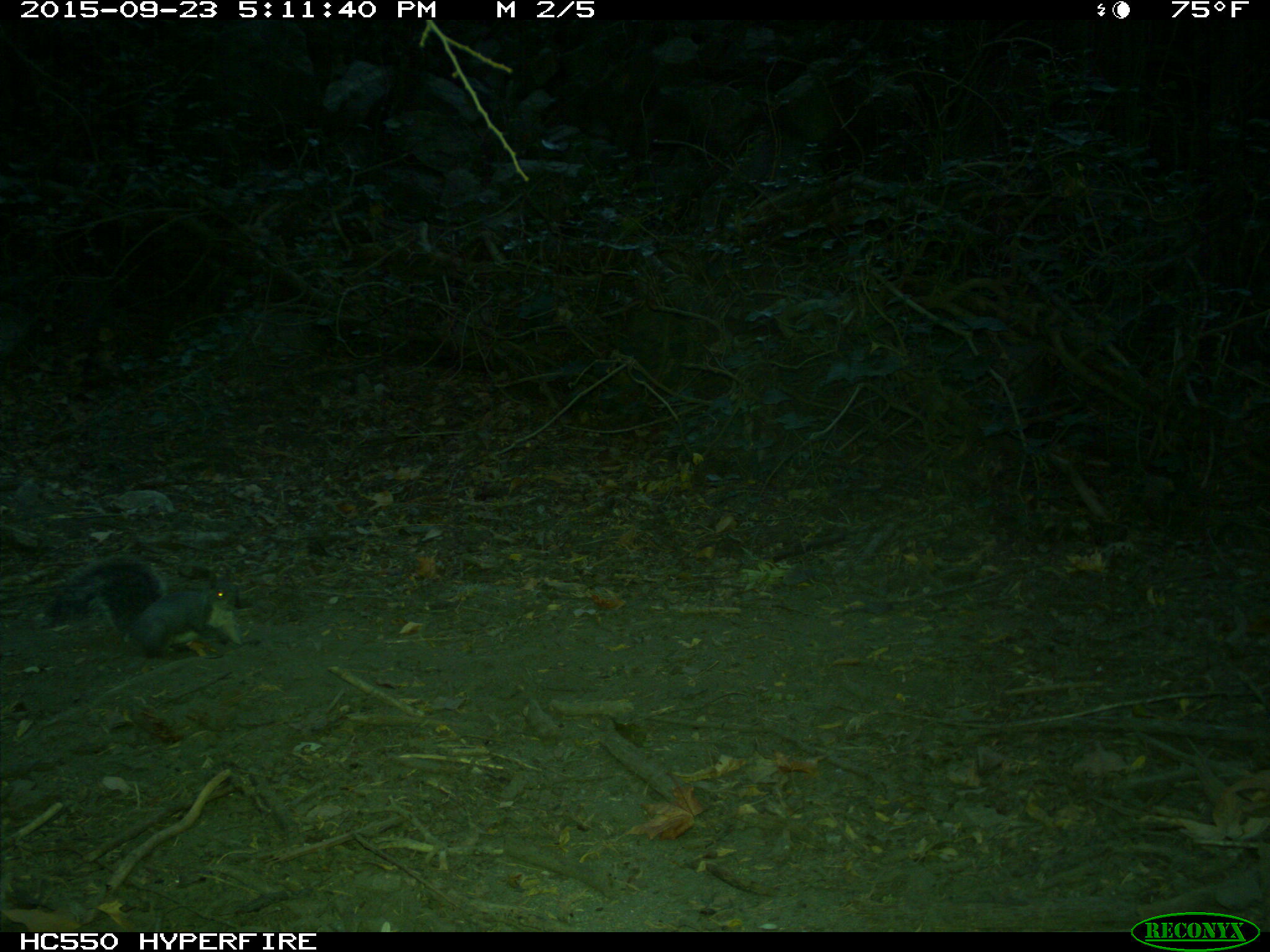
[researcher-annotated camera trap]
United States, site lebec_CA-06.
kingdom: Animalia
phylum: Chordata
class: Mammalia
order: Rodentia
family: Sciuridae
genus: Sciurus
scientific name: Sciurus carolinensis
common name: eastern gray squirrel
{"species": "Sciurus carolinensis (eastern gray squirrel)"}